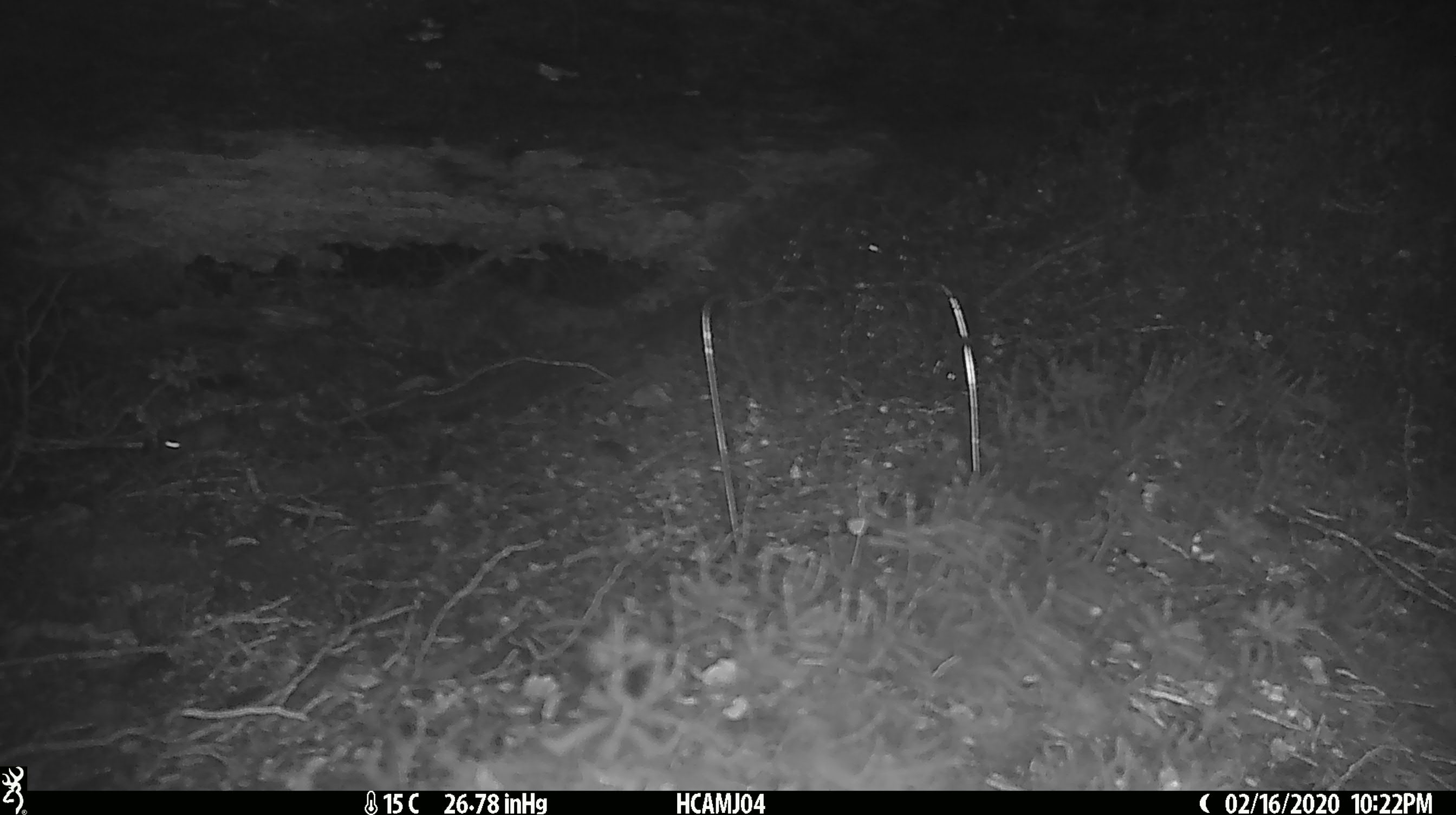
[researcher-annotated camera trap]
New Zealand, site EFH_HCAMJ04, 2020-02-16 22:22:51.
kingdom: Animalia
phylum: Chordata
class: Mammalia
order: Rodentia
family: Muridae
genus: Mus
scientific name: Mus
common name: mouse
Mouse (Mus).